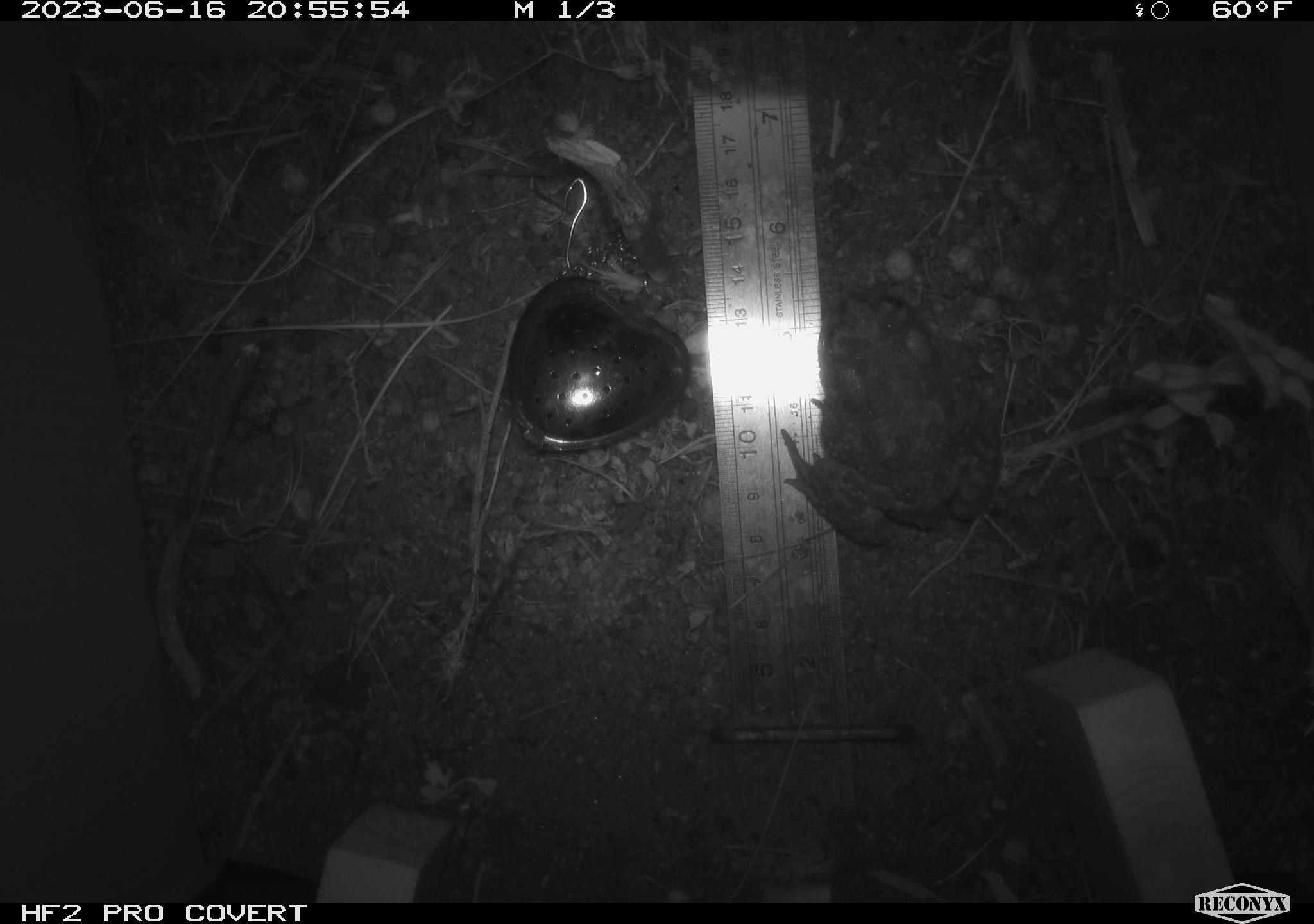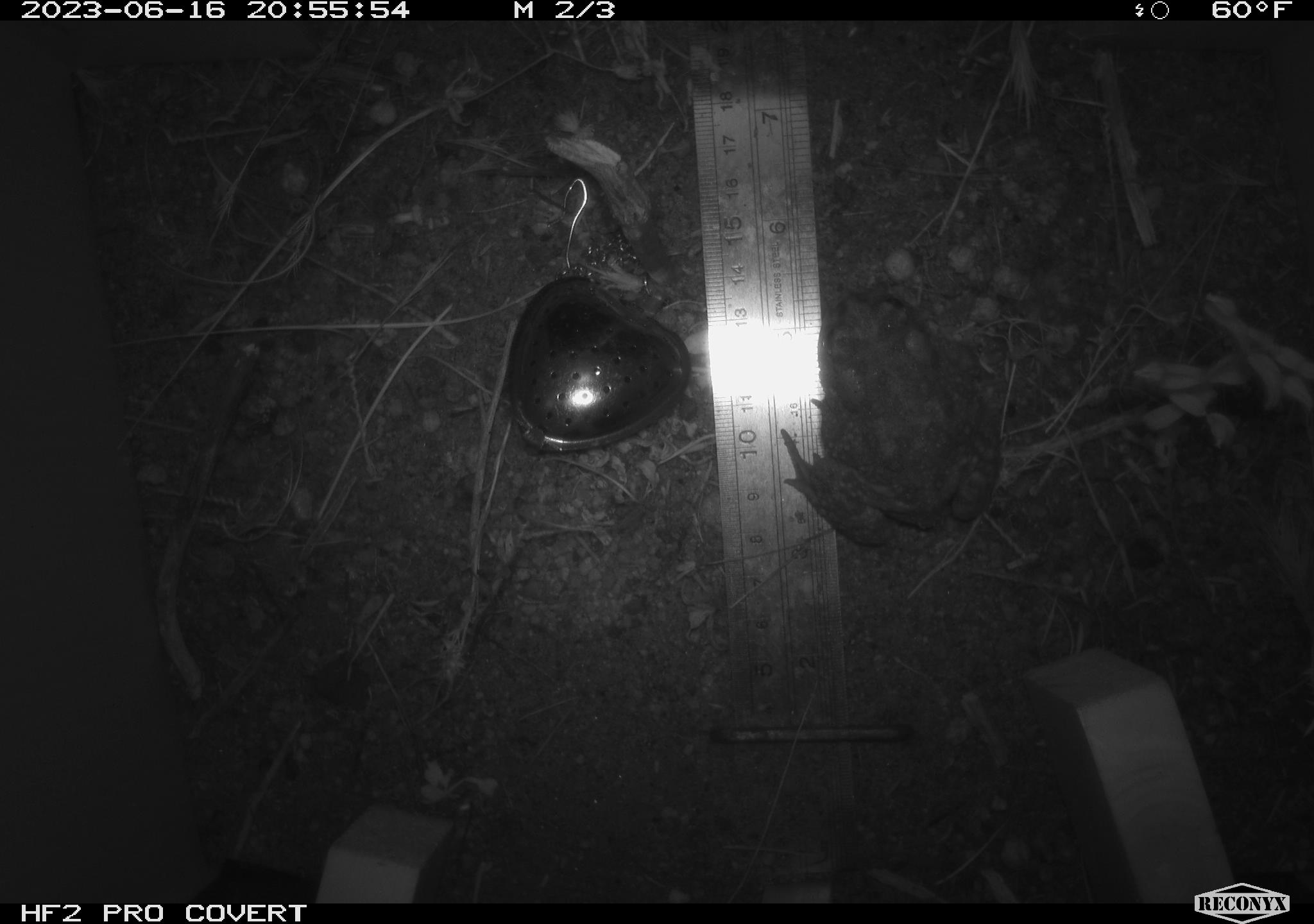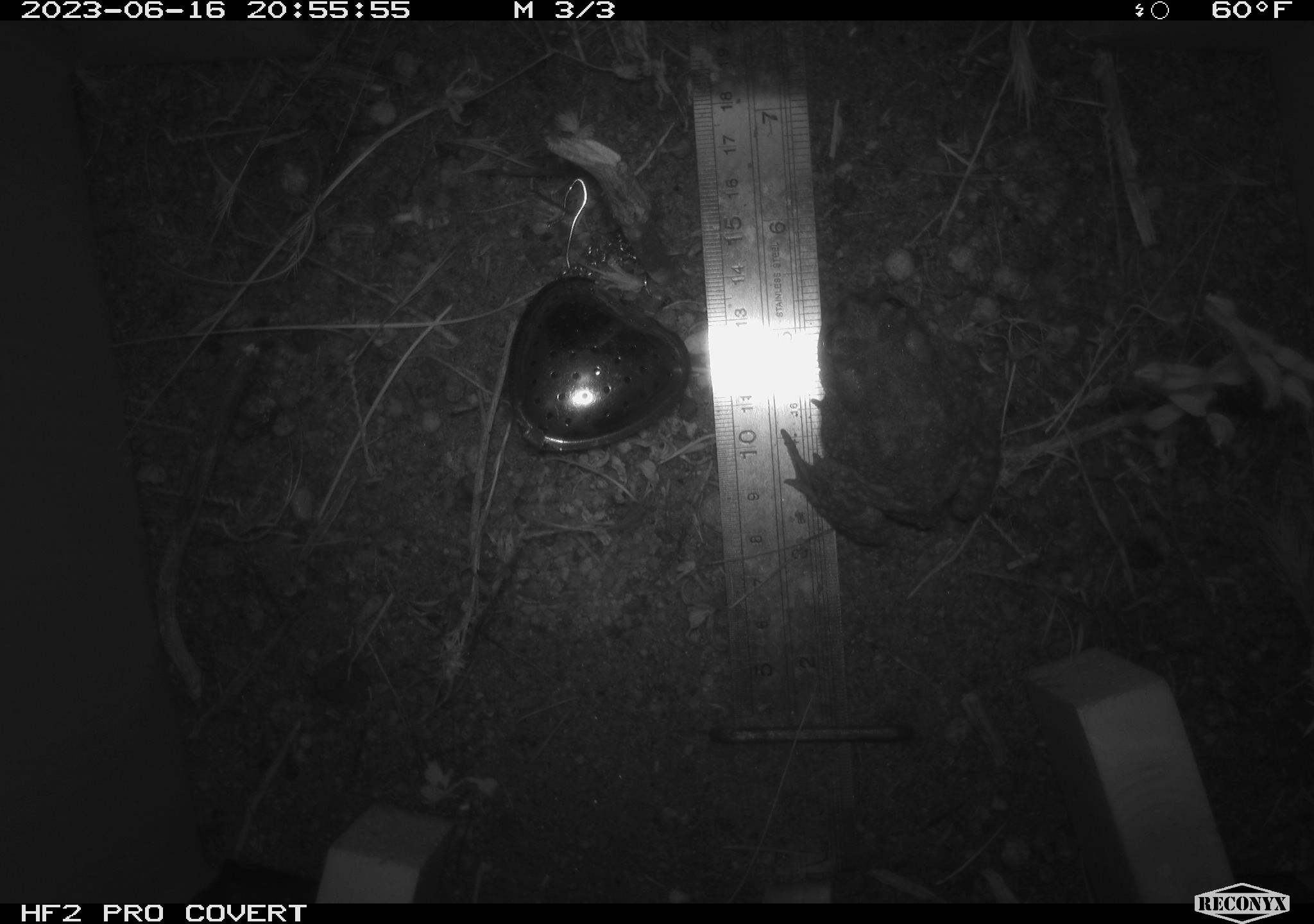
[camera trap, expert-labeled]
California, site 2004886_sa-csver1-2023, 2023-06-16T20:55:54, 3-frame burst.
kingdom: Animalia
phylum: Chordata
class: Amphibia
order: Anura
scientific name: Anura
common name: frogs